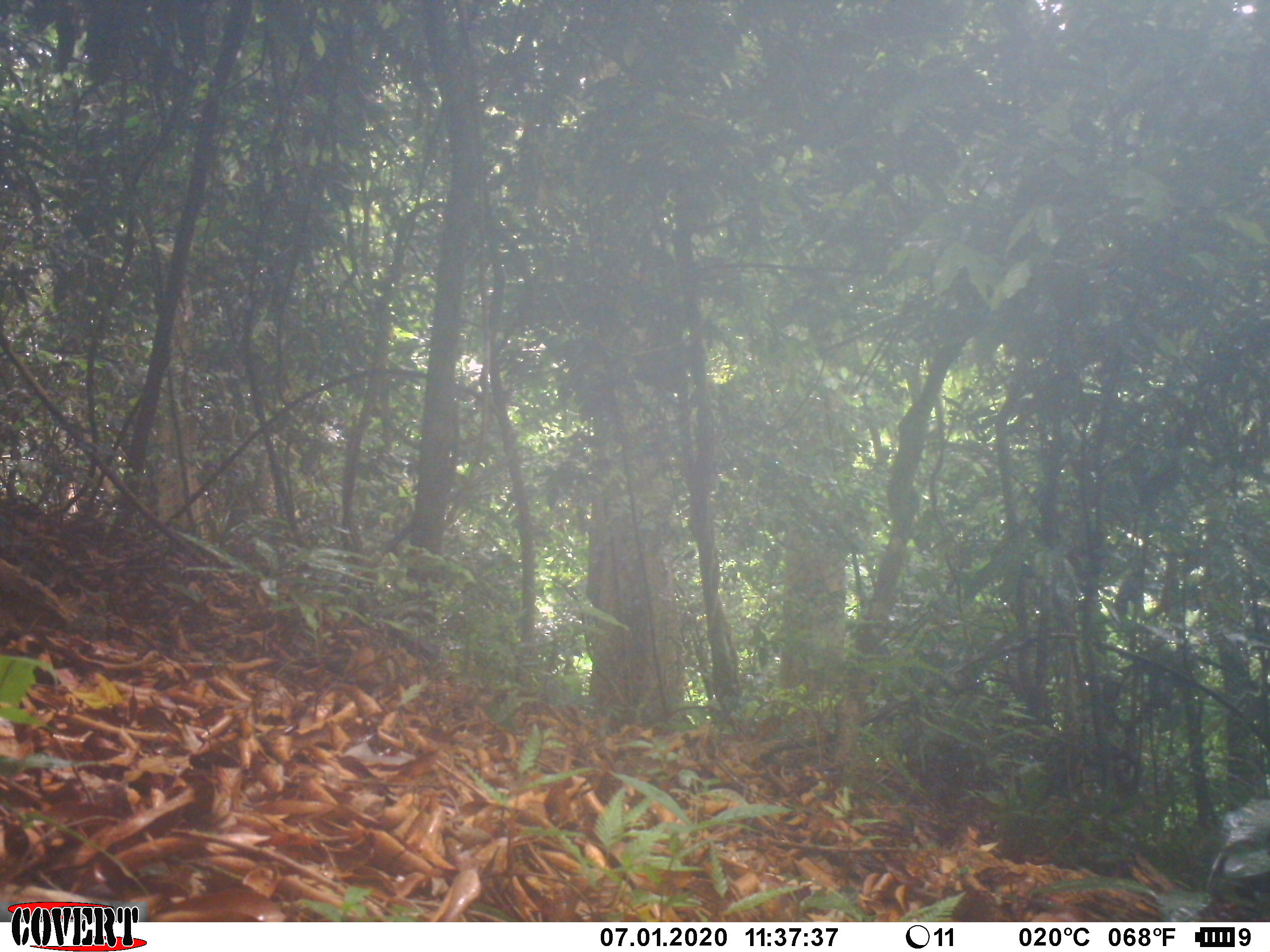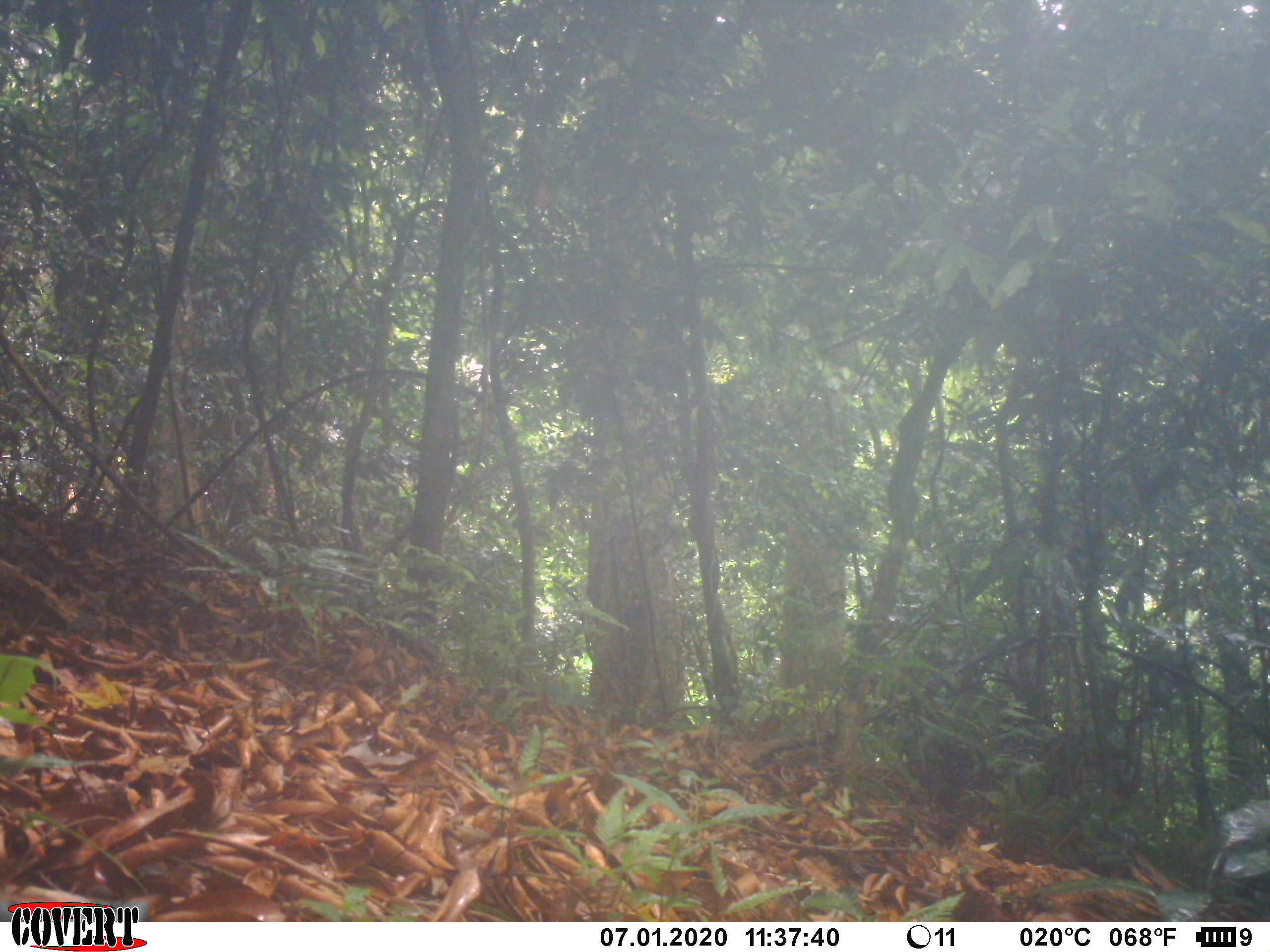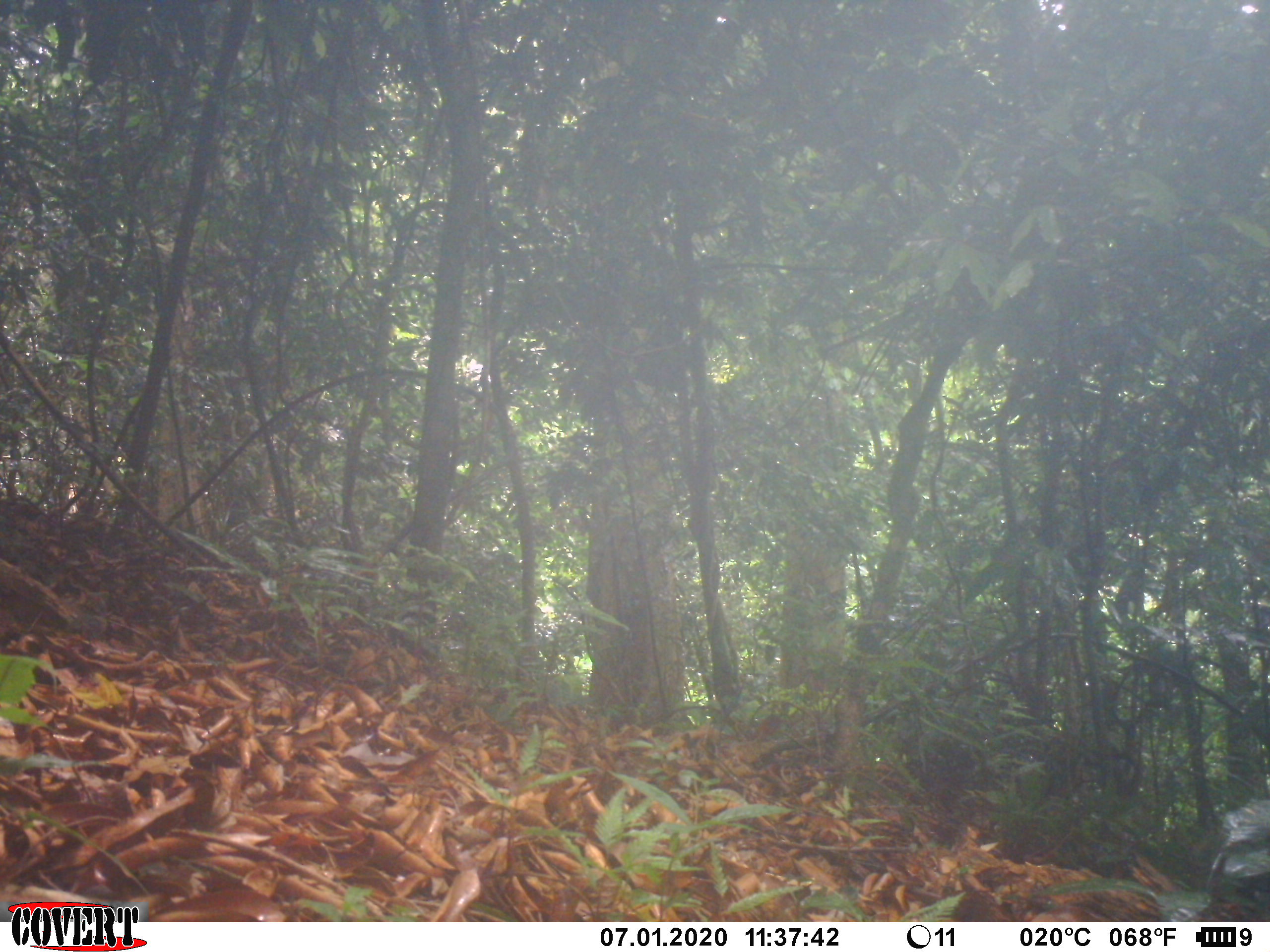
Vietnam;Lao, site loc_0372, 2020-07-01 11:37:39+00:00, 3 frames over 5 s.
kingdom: Animalia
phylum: Chordata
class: Aves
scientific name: Aves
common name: bird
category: unidentified bird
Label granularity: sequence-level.